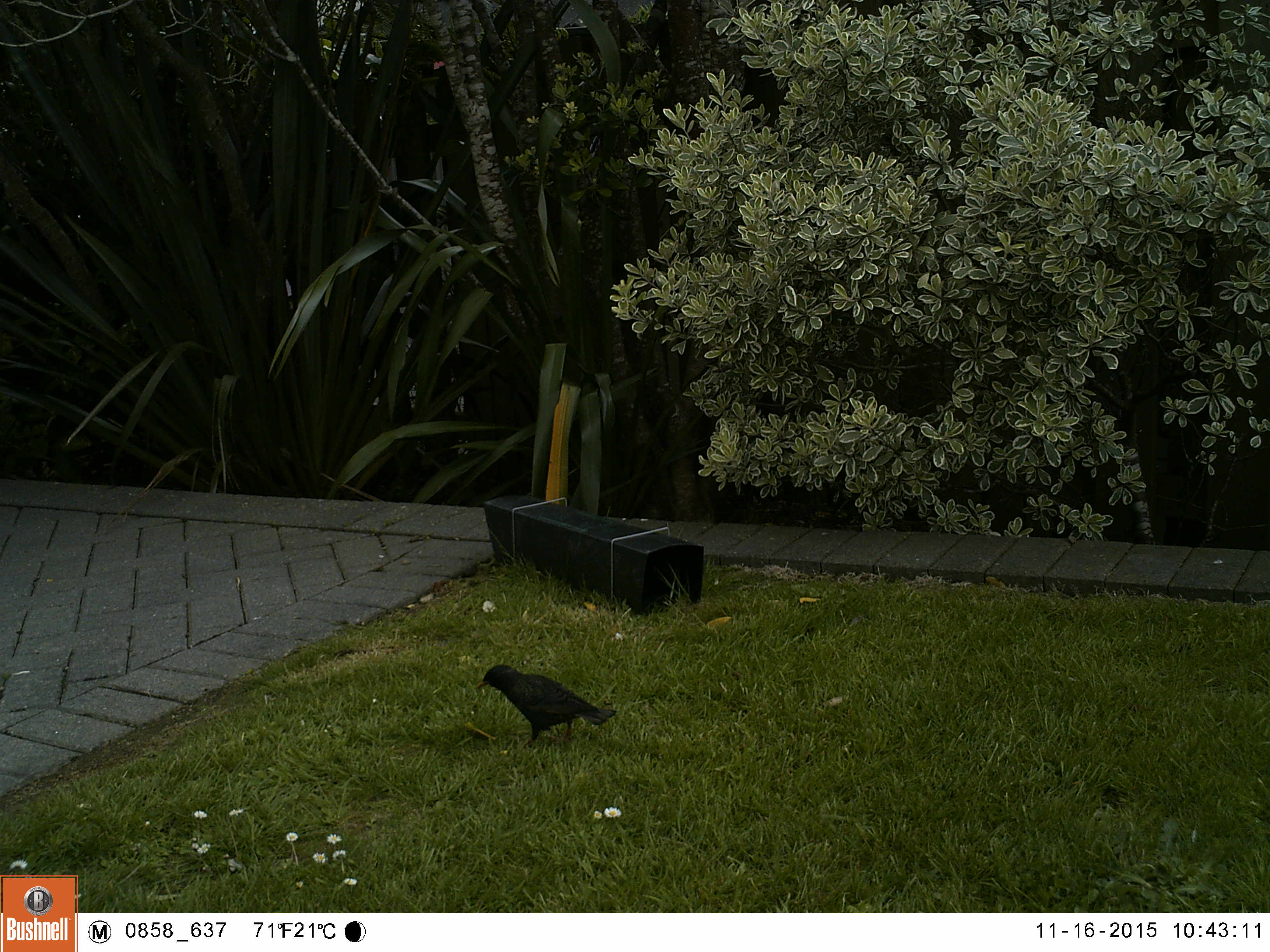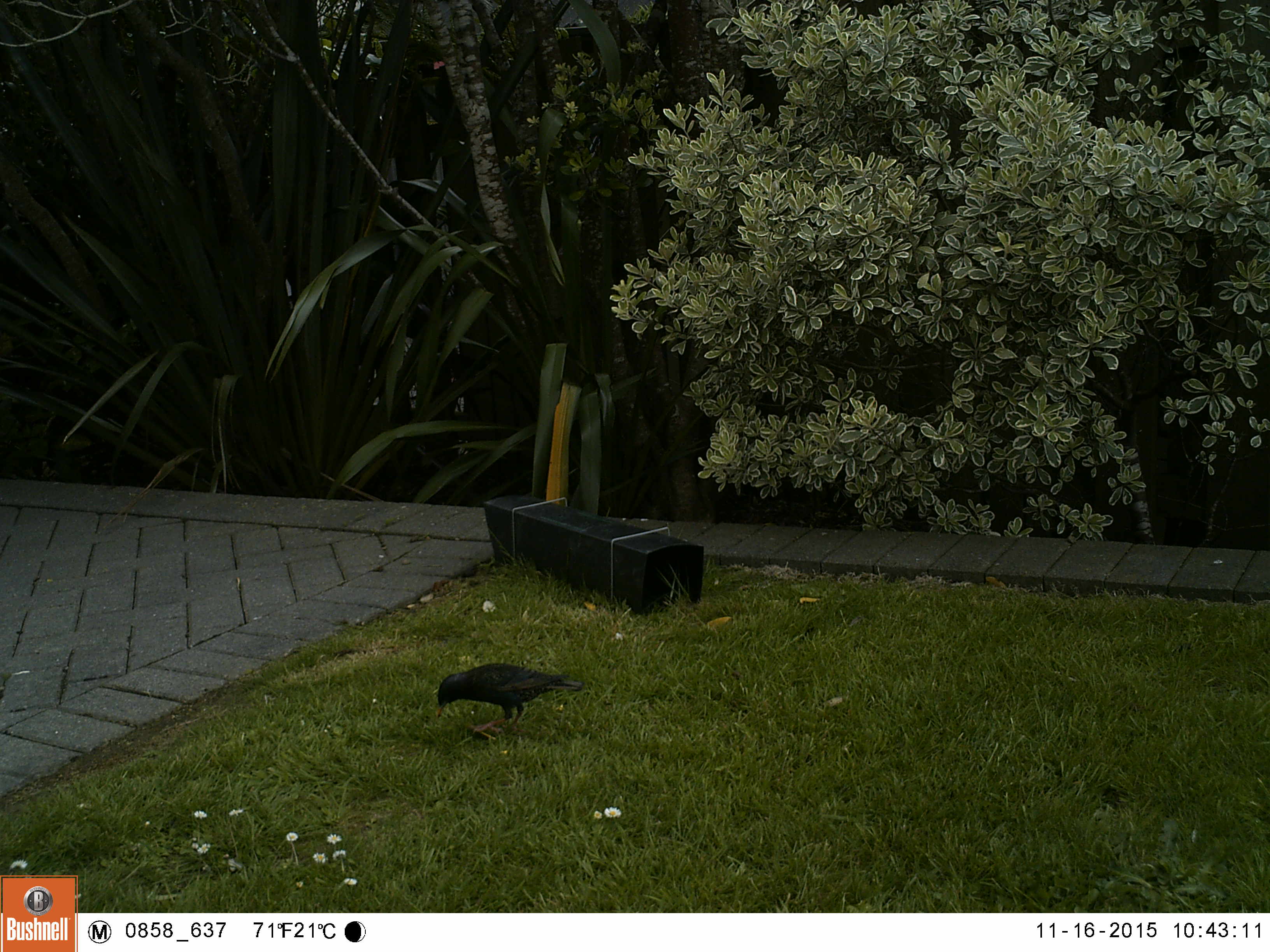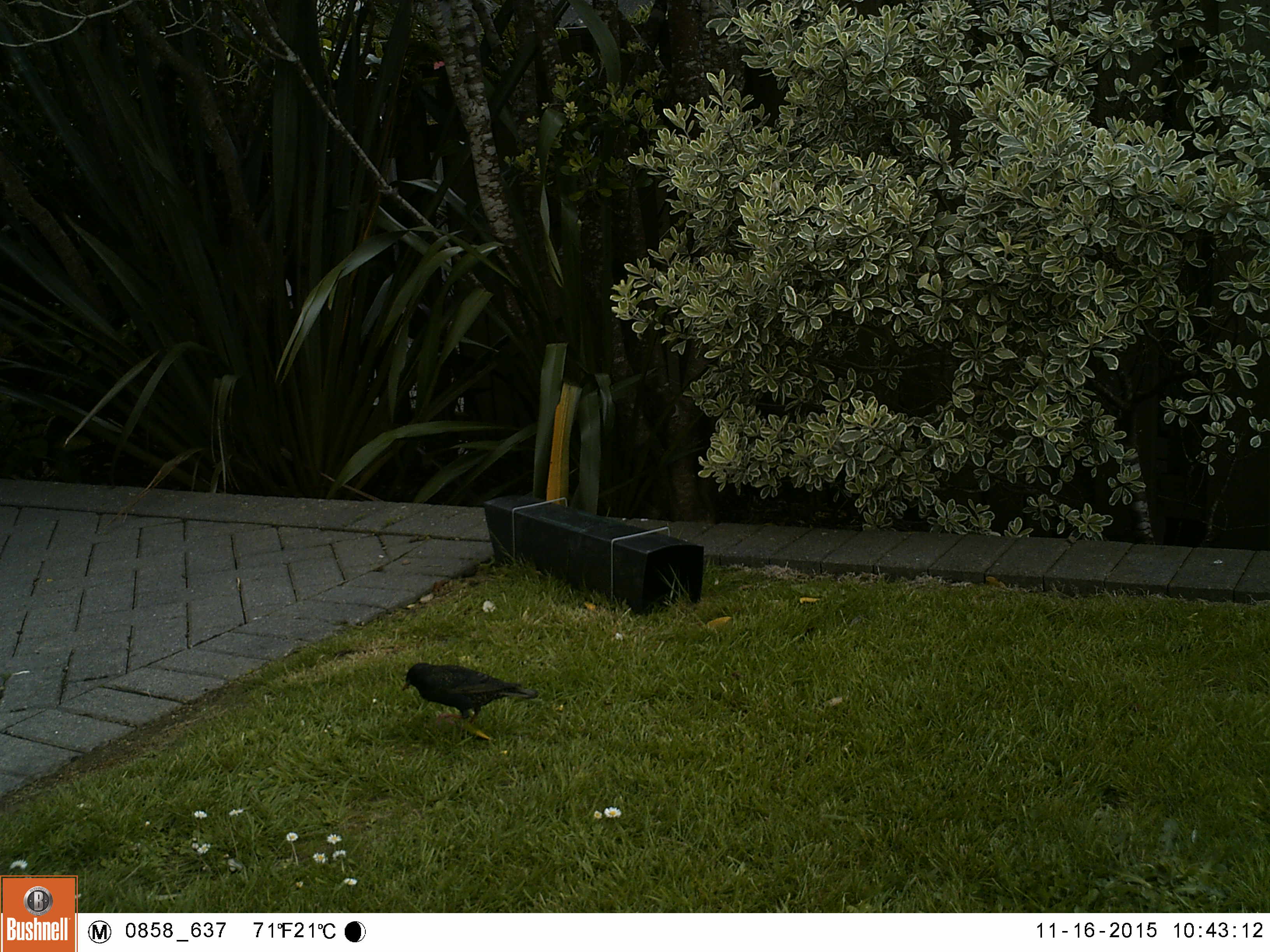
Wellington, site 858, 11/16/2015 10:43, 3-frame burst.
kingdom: Animalia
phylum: Chordata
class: Aves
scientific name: Aves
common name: bird